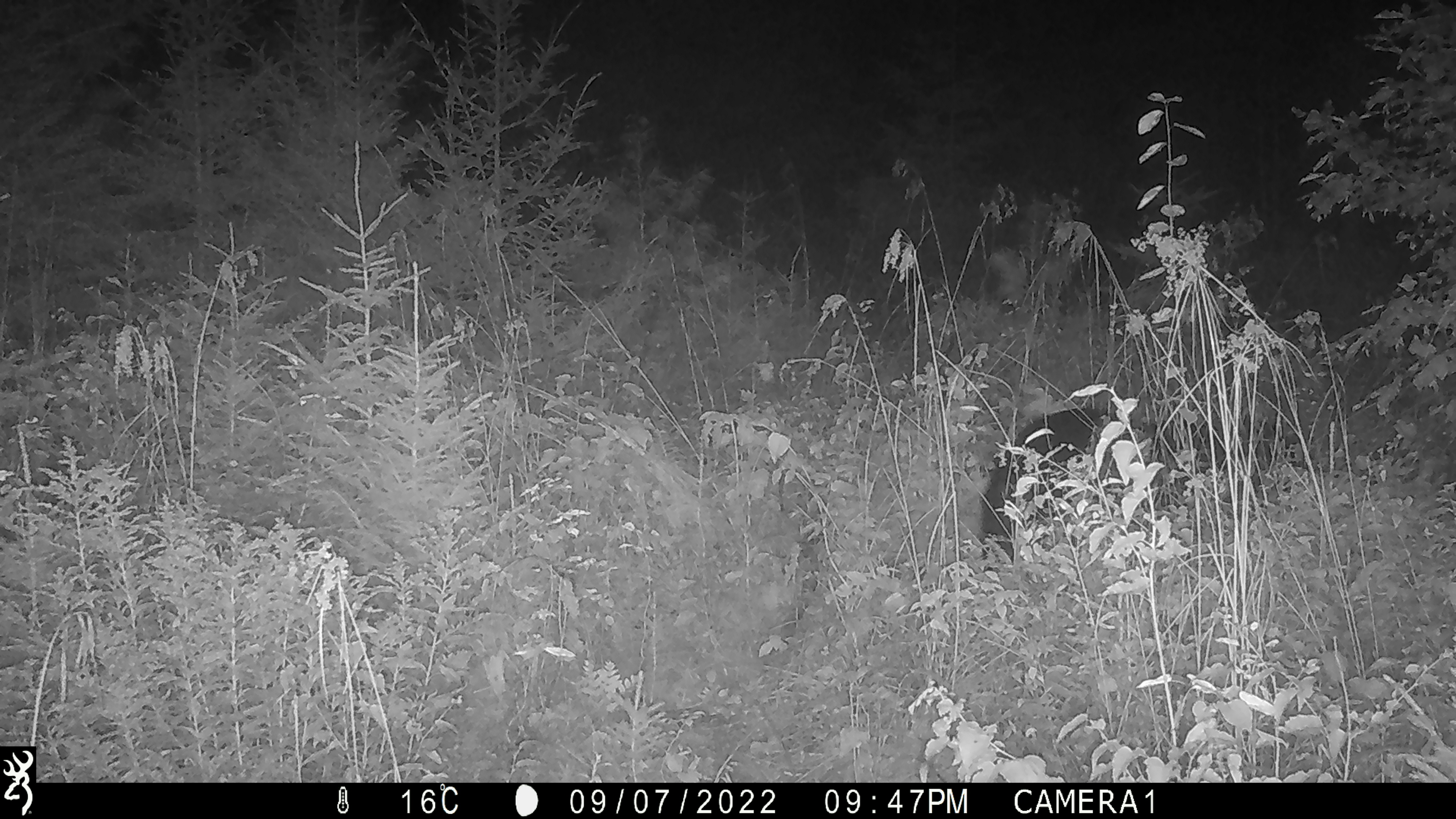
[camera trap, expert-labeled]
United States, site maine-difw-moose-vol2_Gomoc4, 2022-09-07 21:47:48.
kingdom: Animalia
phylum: Chordata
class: Mammalia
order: Carnivora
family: Ursidae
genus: Ursus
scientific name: Ursus americanus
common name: black bear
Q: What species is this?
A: Black bear (Ursus americanus).